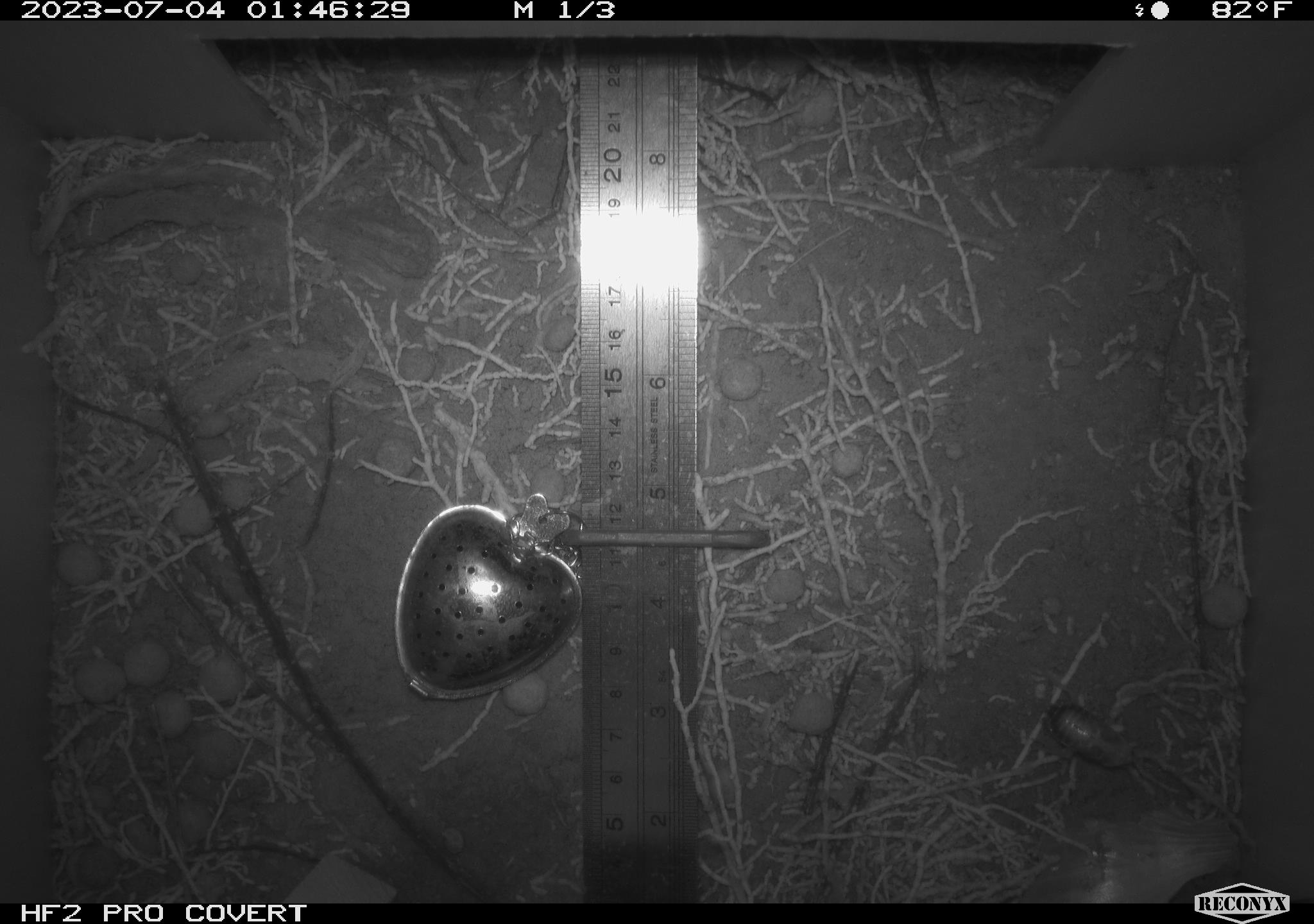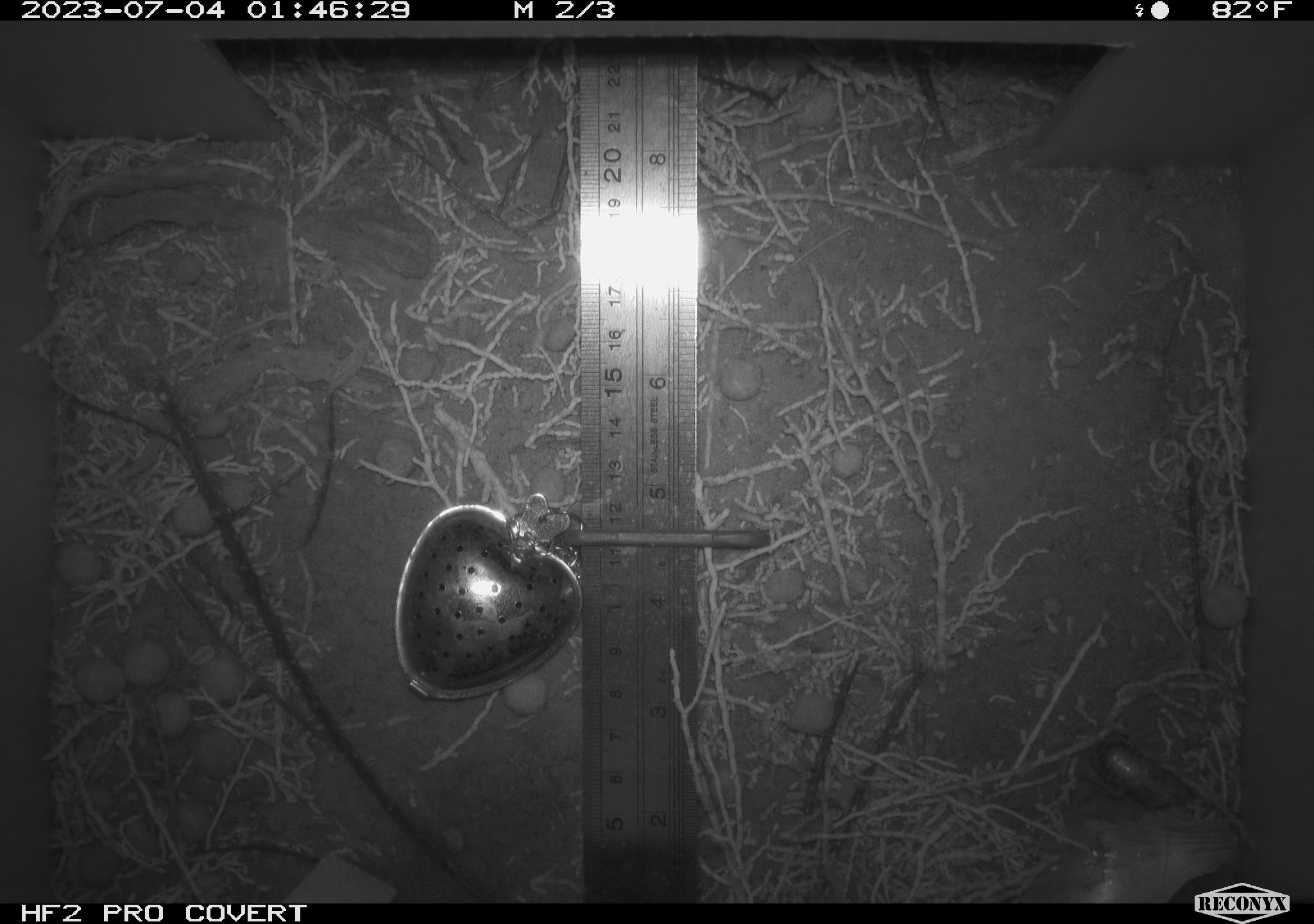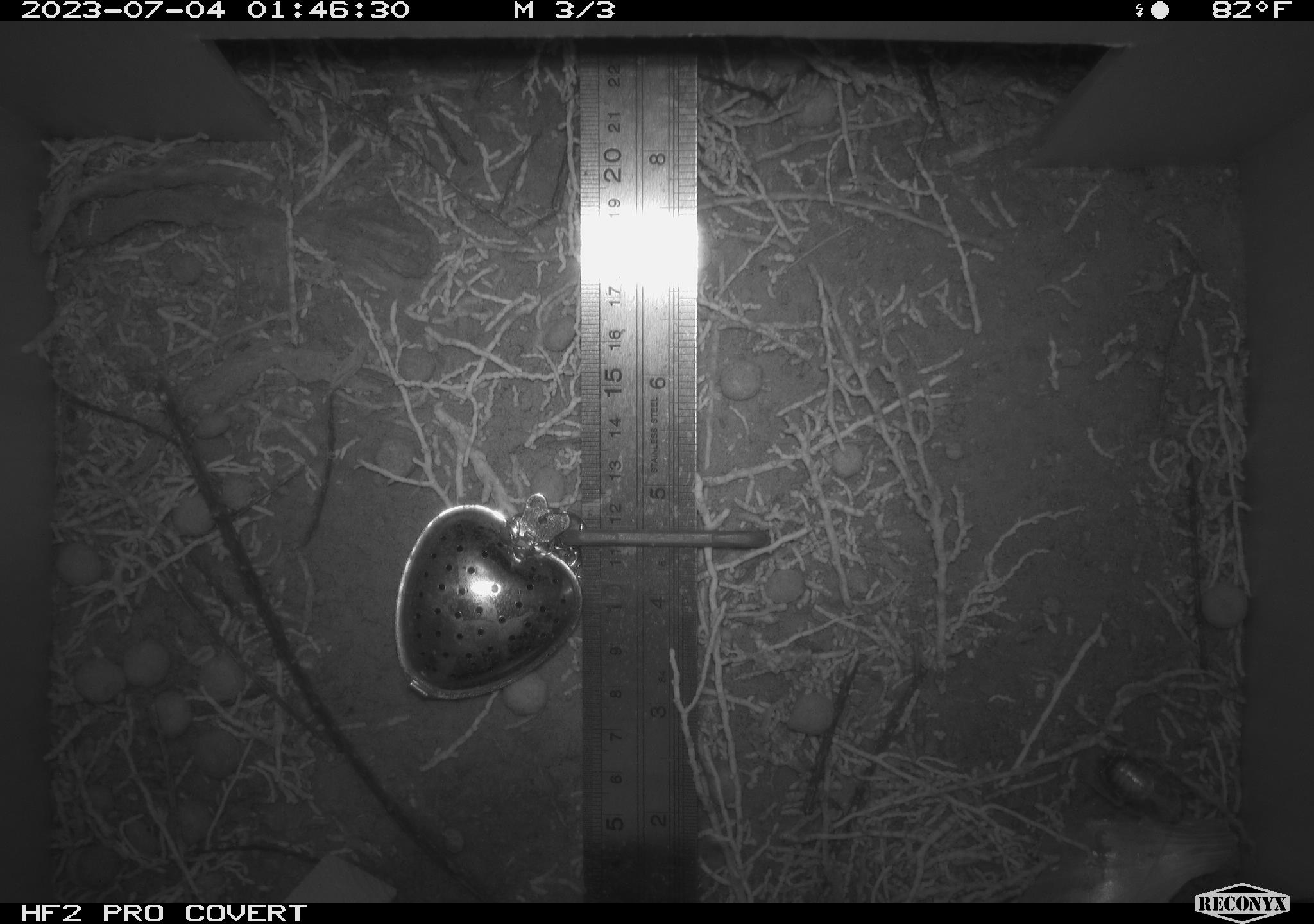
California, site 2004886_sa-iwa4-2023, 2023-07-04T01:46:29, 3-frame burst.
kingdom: Animalia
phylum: Arthropoda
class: Insecta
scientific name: Insecta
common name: insect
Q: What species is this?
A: Insect (Insecta).